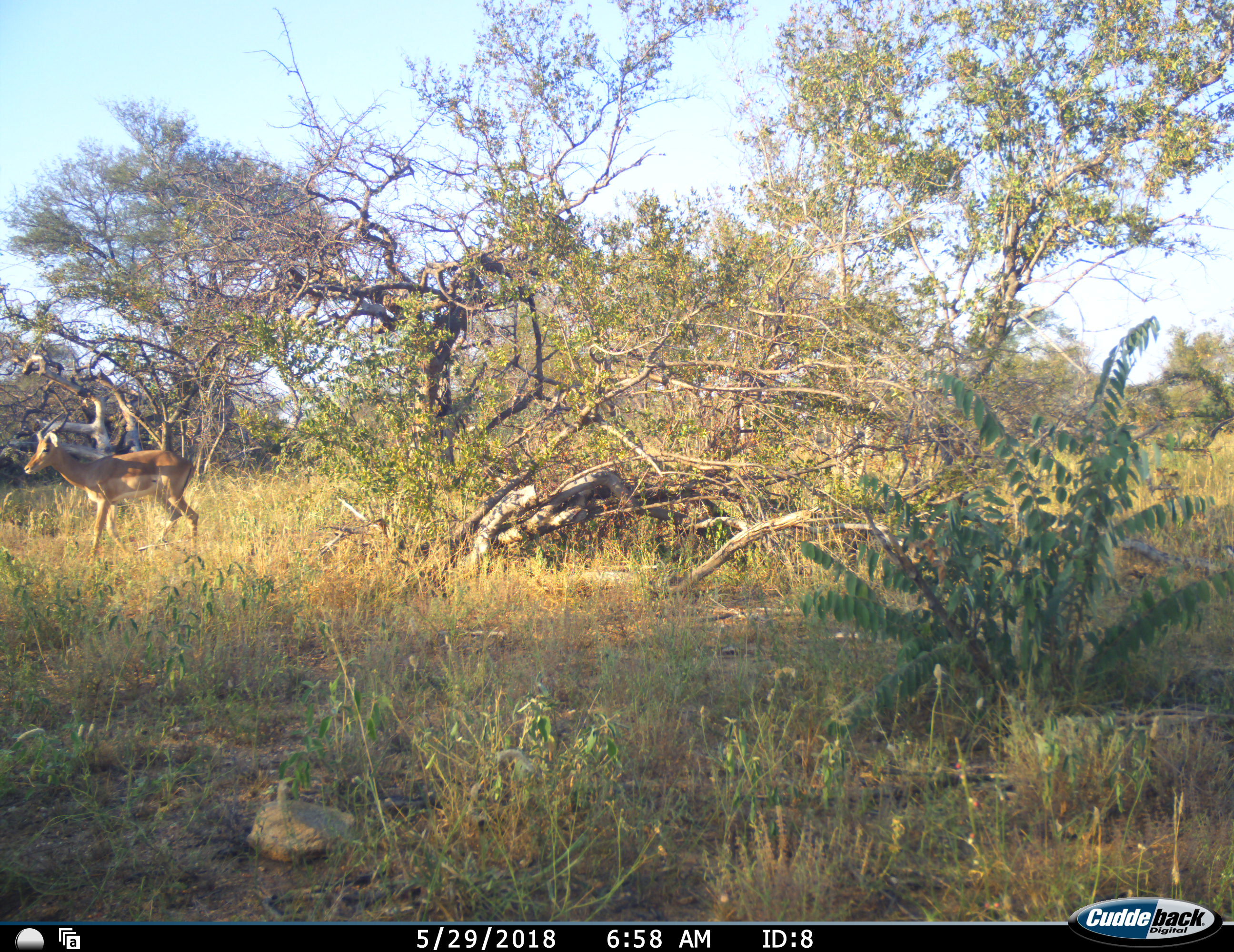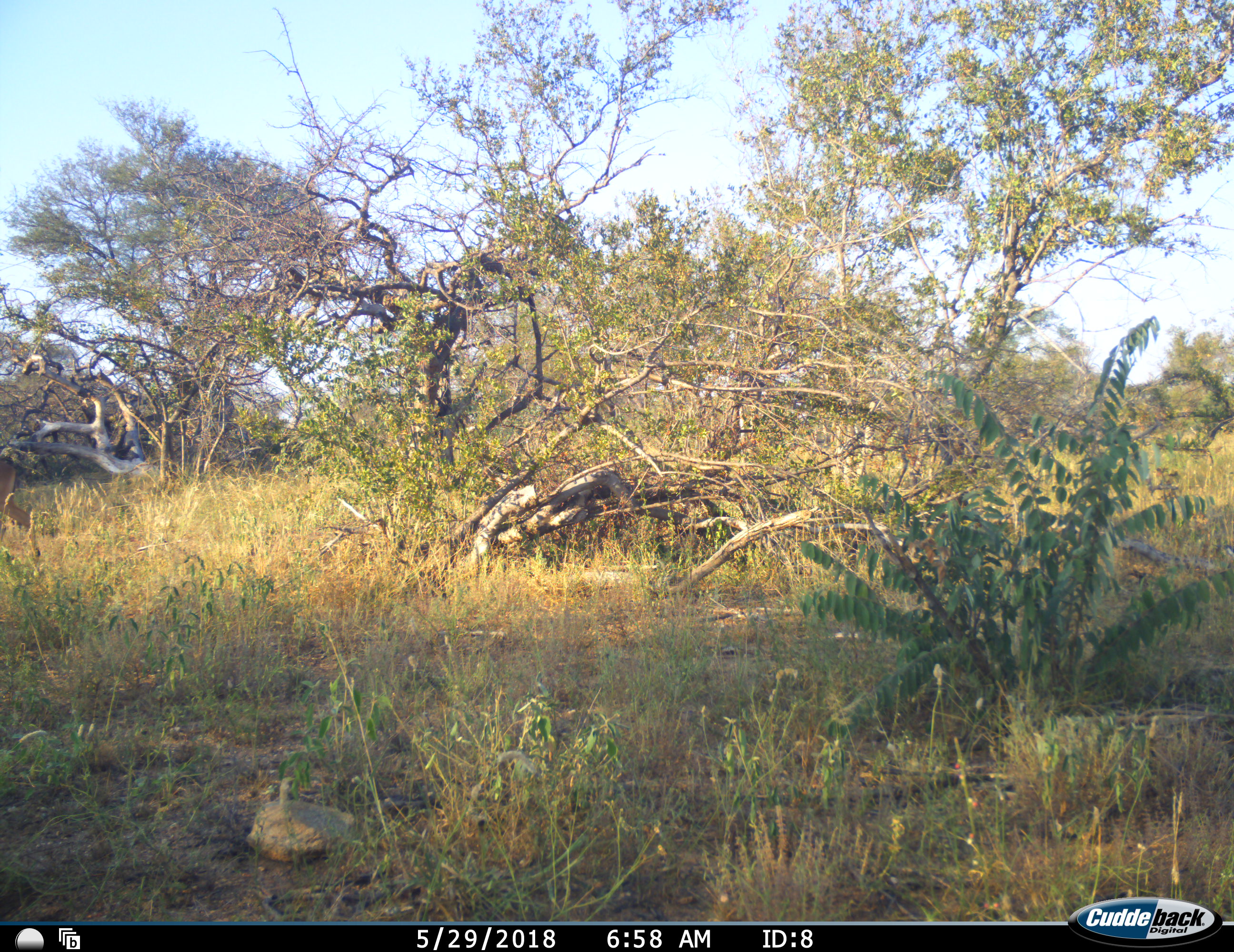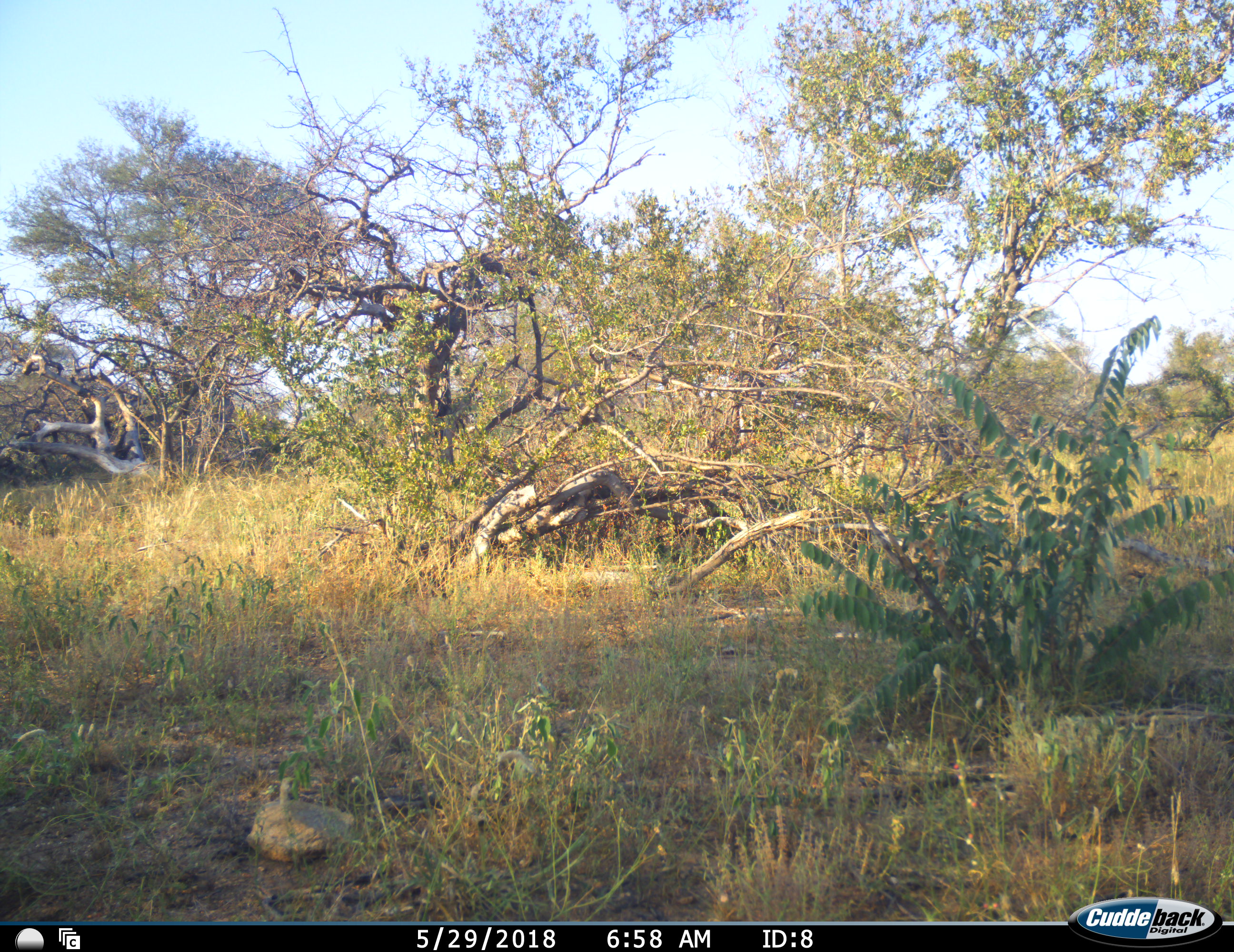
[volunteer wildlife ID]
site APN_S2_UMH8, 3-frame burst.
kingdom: Animalia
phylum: Chordata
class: Mammalia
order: Artiodactyla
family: Bovidae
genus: Aepyceros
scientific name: Aepyceros melampus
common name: impala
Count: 1.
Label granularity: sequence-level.